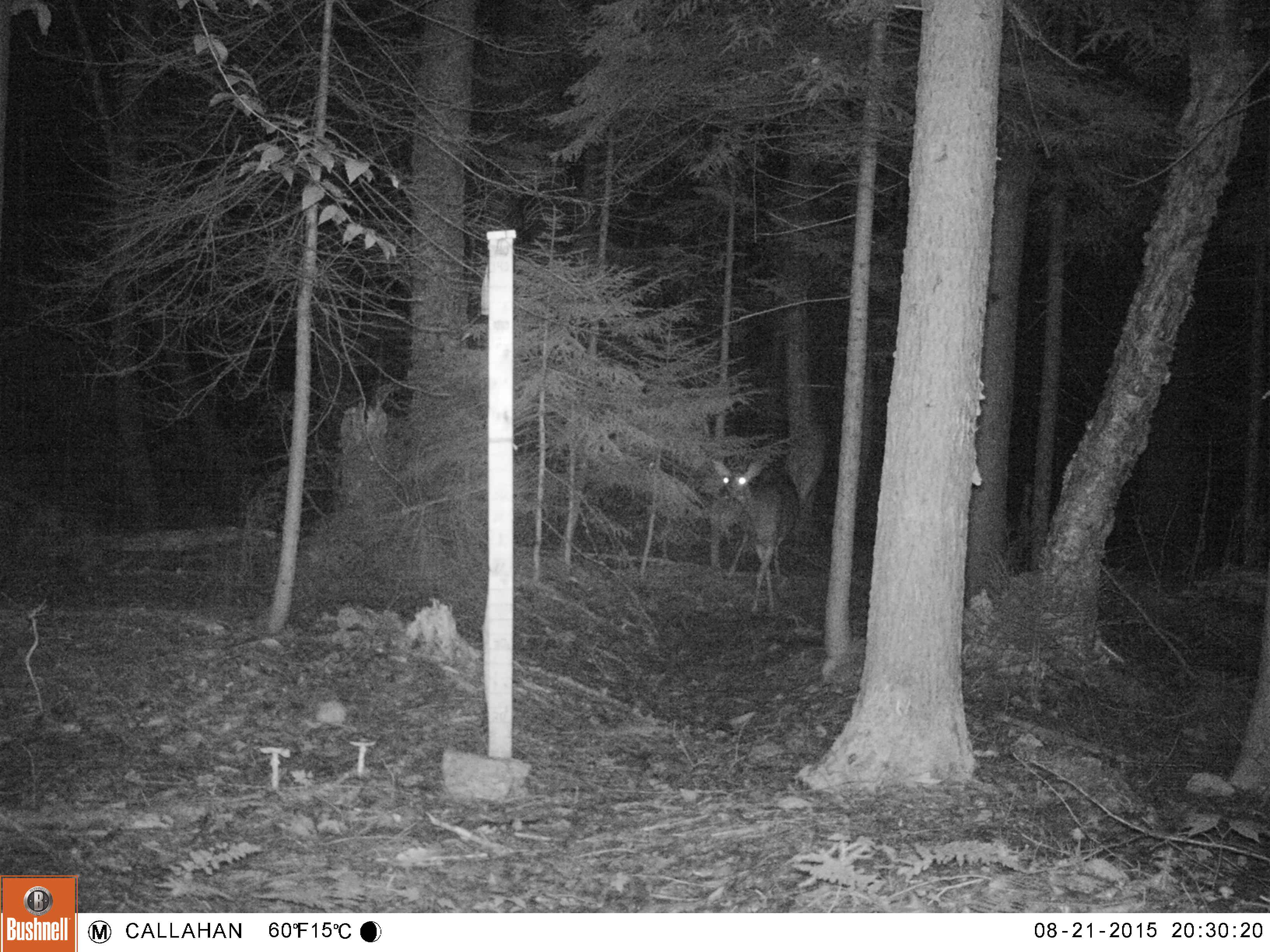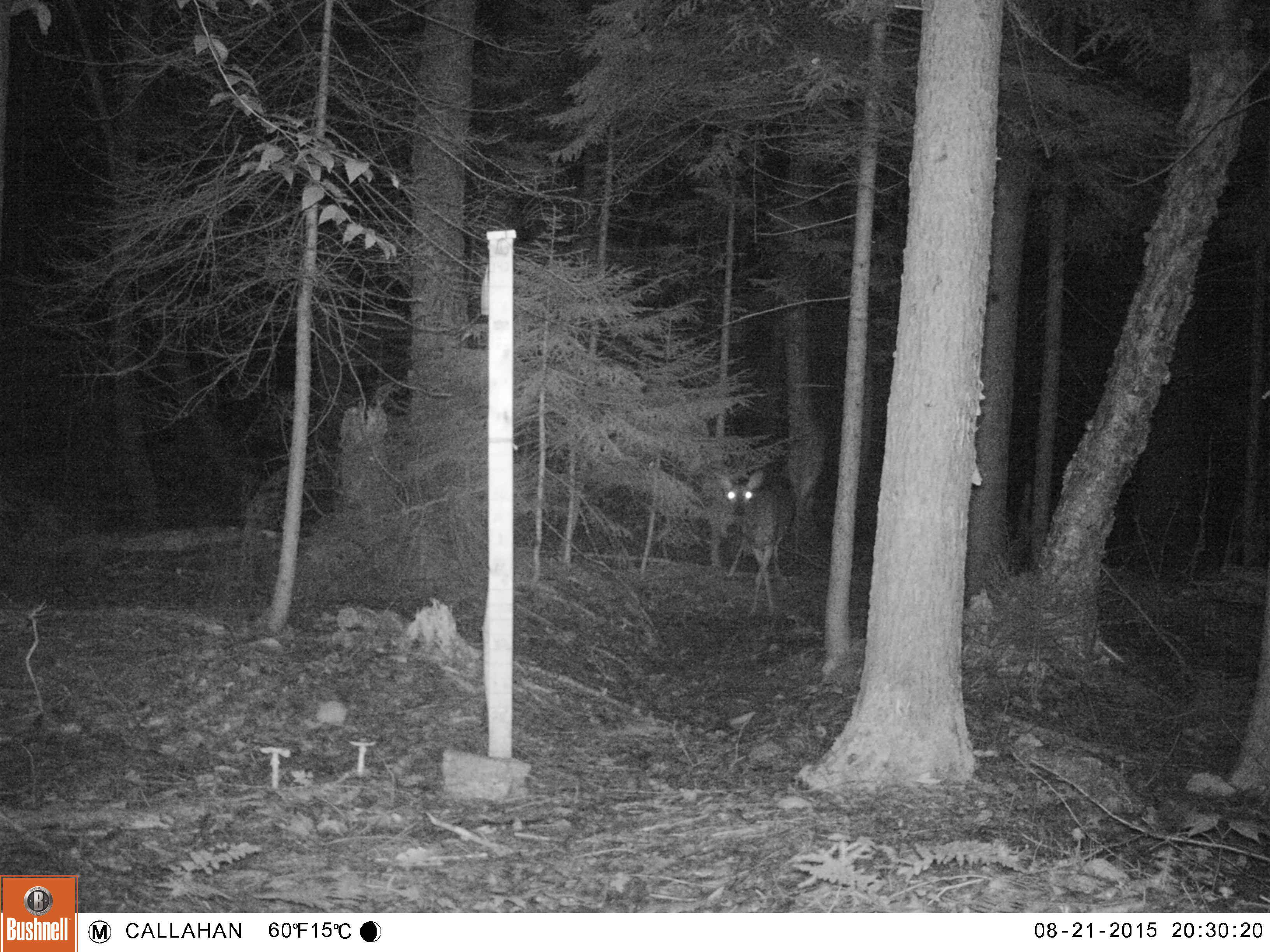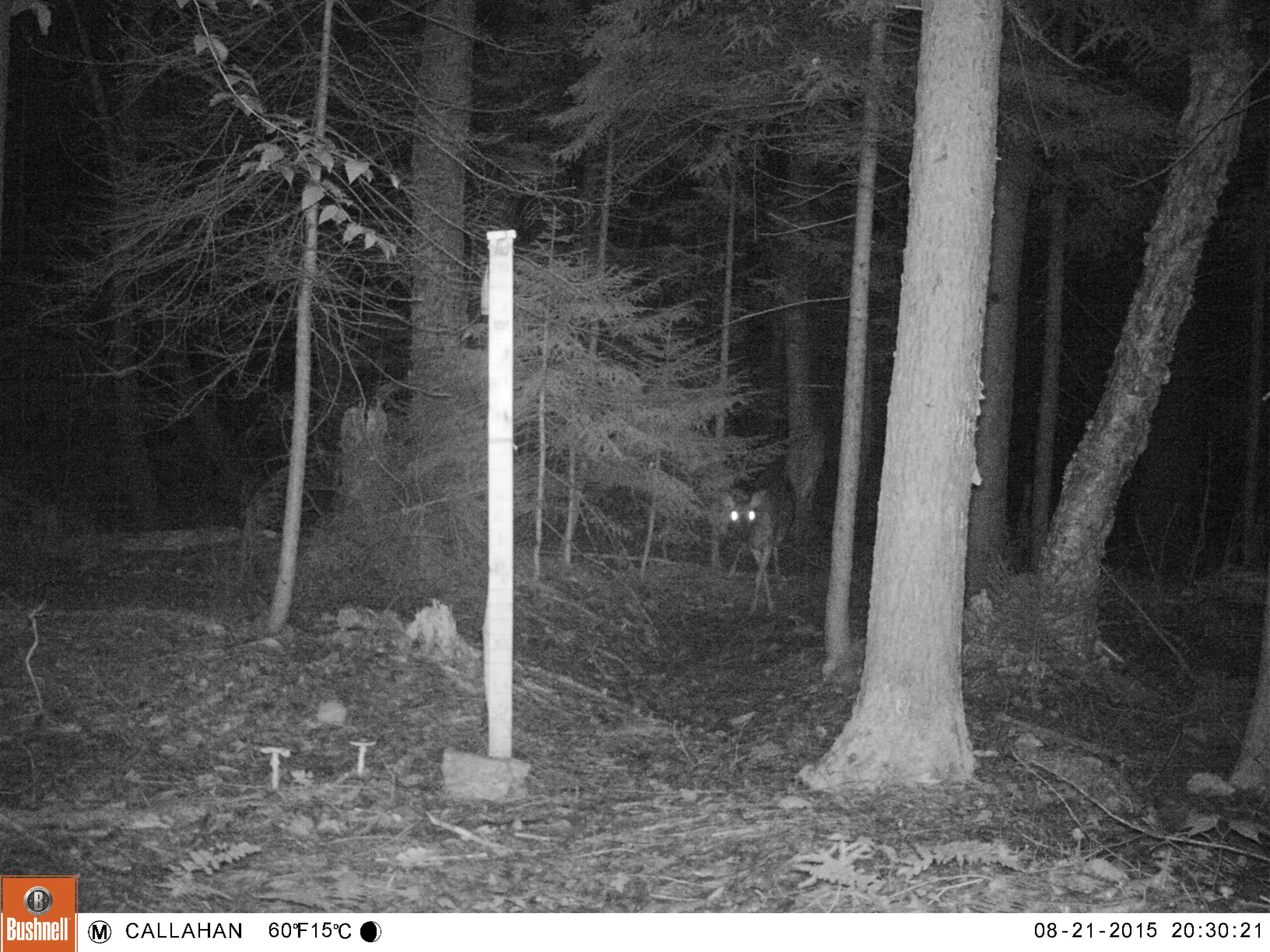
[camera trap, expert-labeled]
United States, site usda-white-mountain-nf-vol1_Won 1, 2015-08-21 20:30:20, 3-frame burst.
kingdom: Animalia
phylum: Chordata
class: Mammalia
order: Artiodactyla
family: Cervidae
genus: Odocoileus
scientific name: Odocoileus virginianus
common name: white-tailed deer